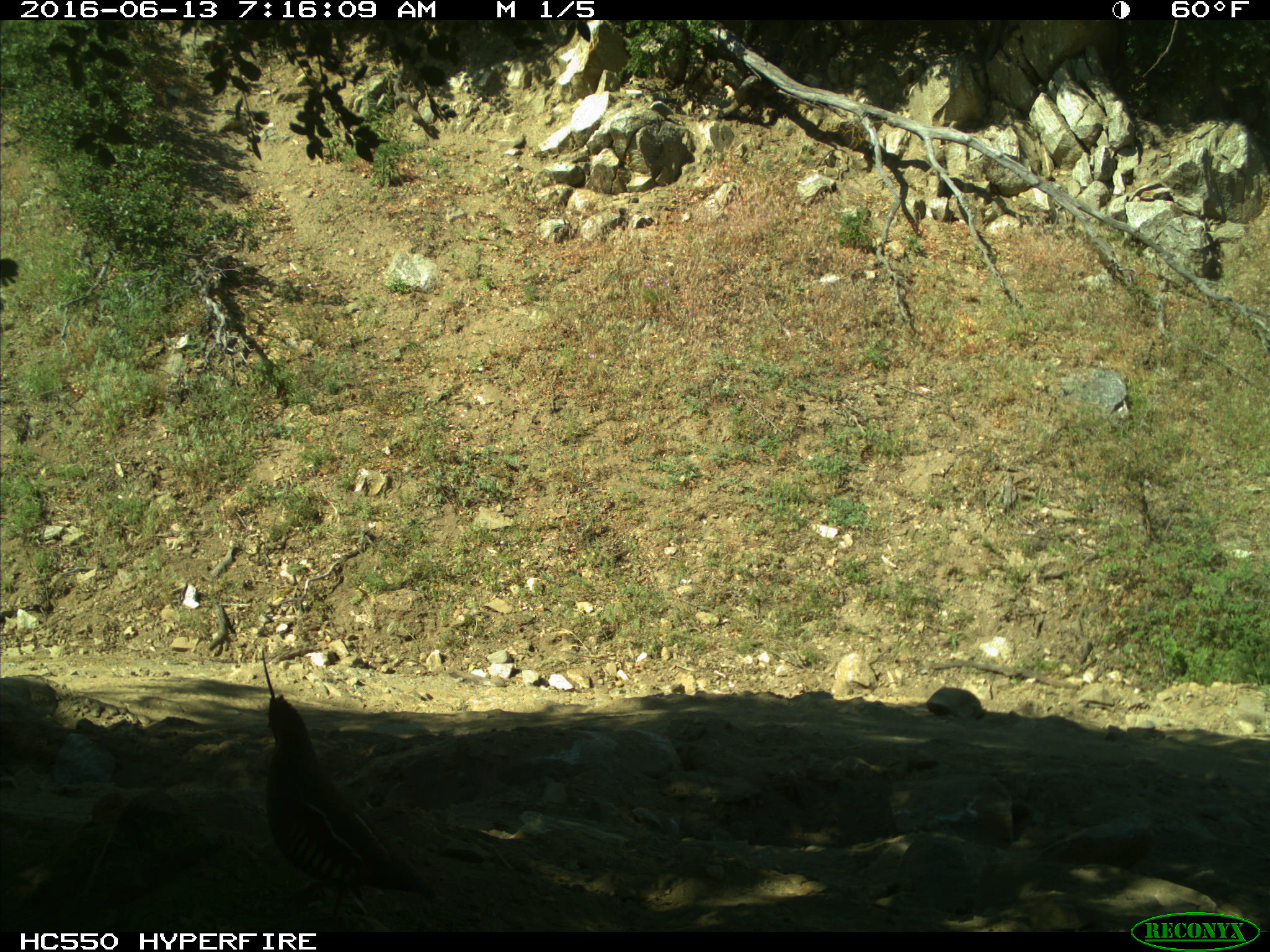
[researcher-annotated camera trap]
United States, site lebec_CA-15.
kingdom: Animalia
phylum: Chordata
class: Aves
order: Galliformes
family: Odontophoridae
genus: Callipepla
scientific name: Callipepla californica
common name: california quail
Callipepla californica (california quail).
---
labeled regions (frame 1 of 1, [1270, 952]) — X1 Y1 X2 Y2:
animal: 260 643 356 835